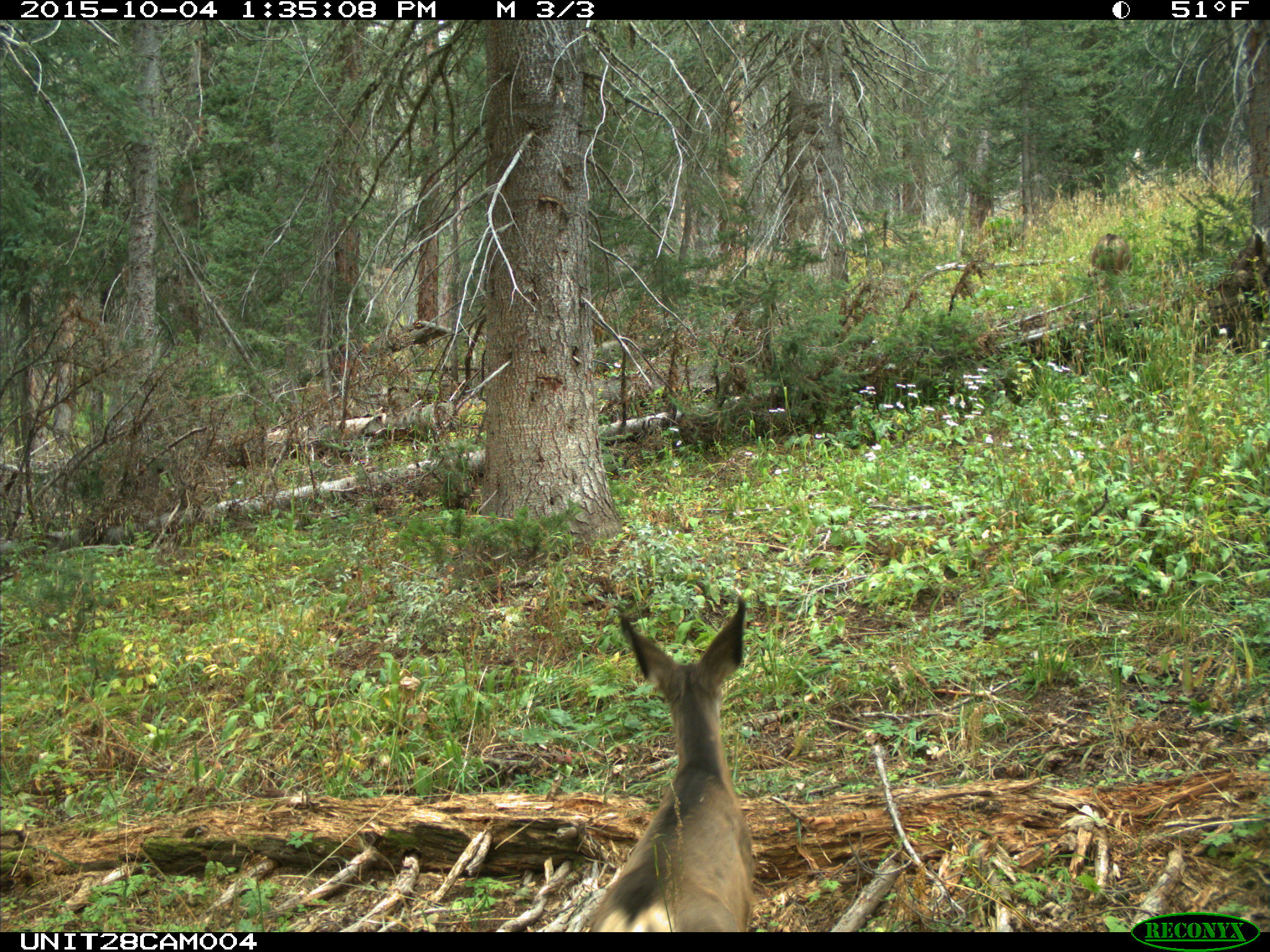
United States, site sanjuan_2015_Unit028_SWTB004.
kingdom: Animalia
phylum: Chordata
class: Mammalia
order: Artiodactyla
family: Cervidae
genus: Odocoileus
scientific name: Odocoileus hemionus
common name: mule deer